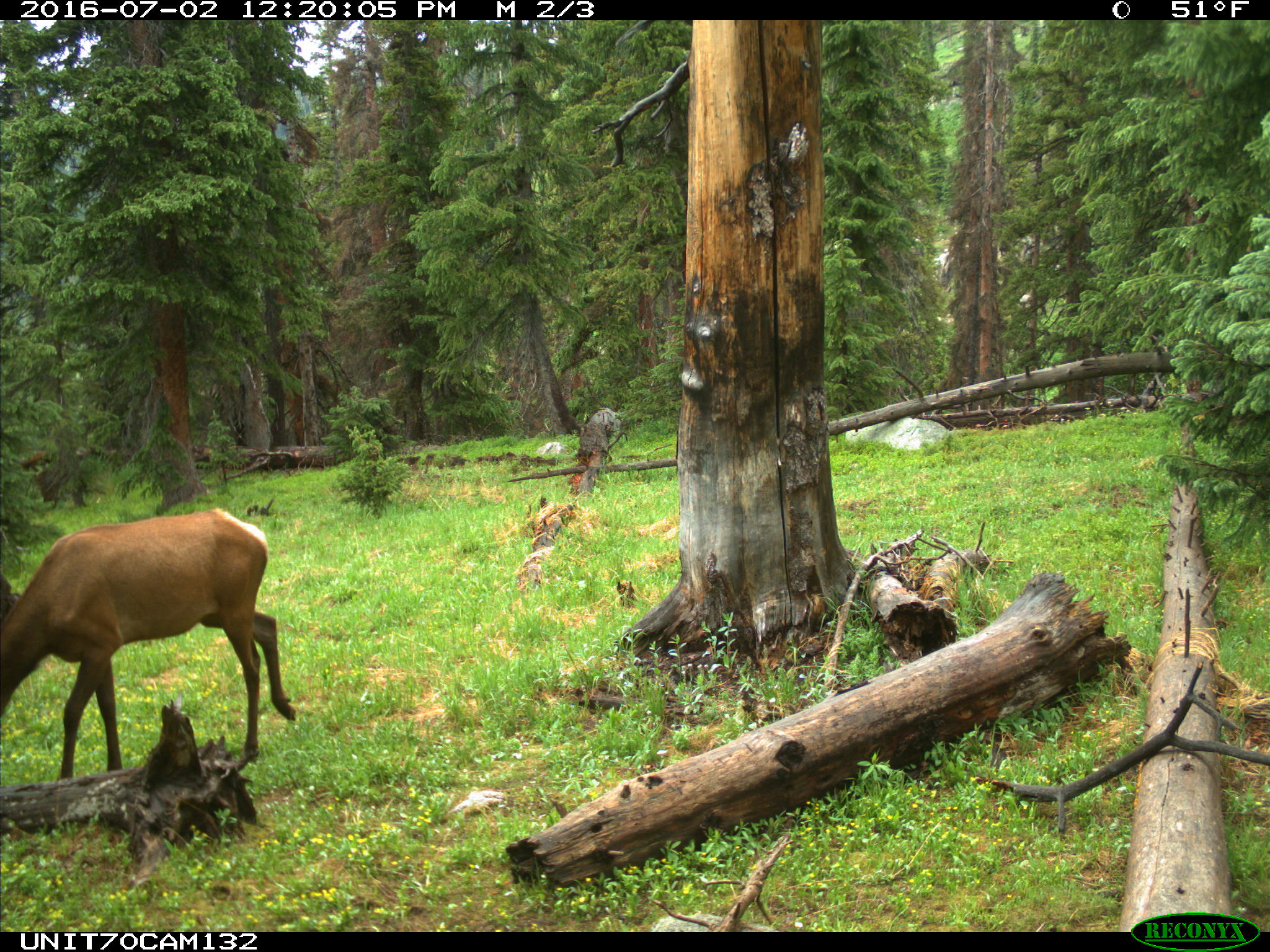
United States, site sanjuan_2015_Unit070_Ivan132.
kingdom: Animalia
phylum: Chordata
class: Mammalia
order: Artiodactyla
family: Cervidae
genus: Cervus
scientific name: Cervus elaphus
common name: red deer